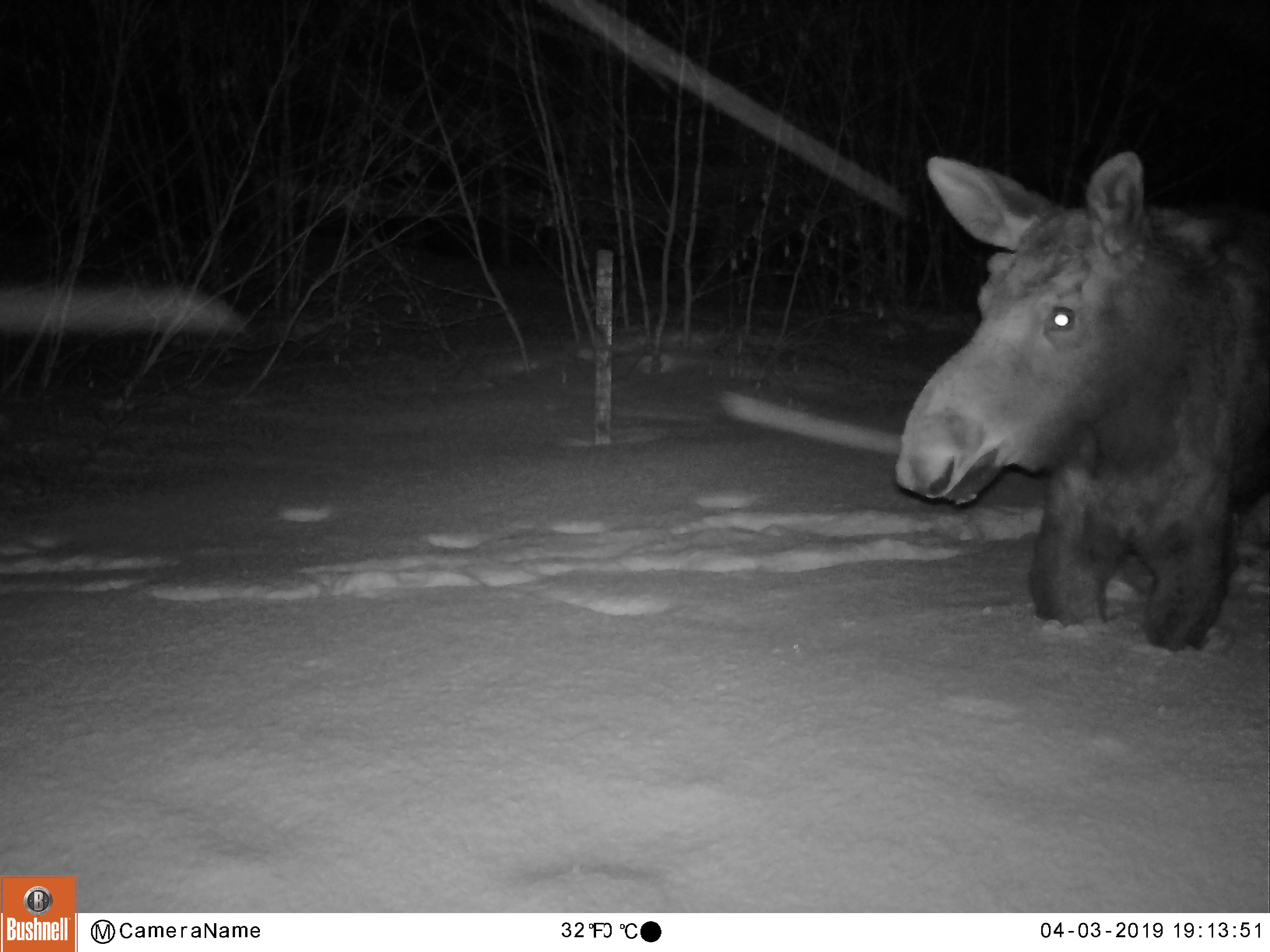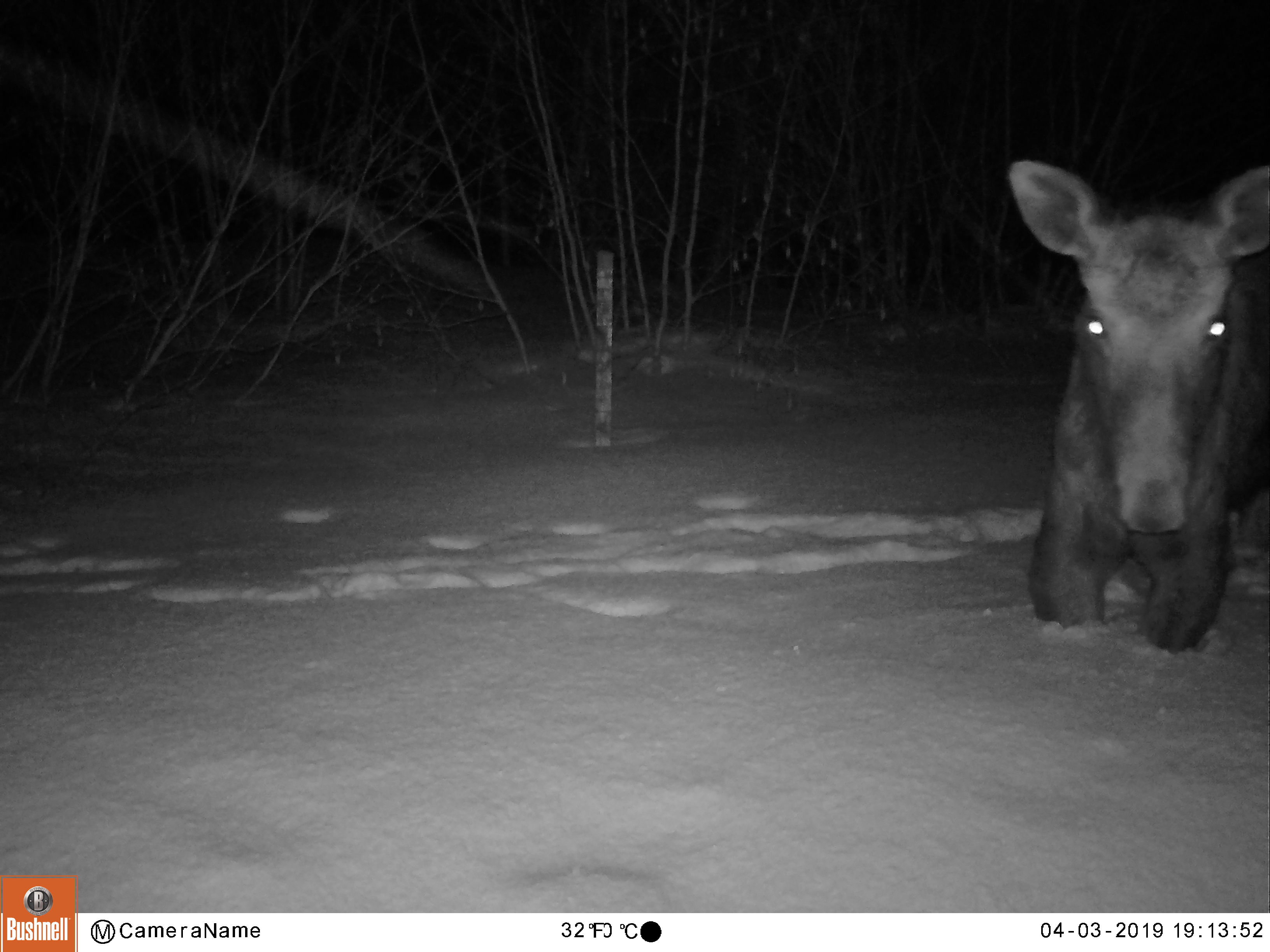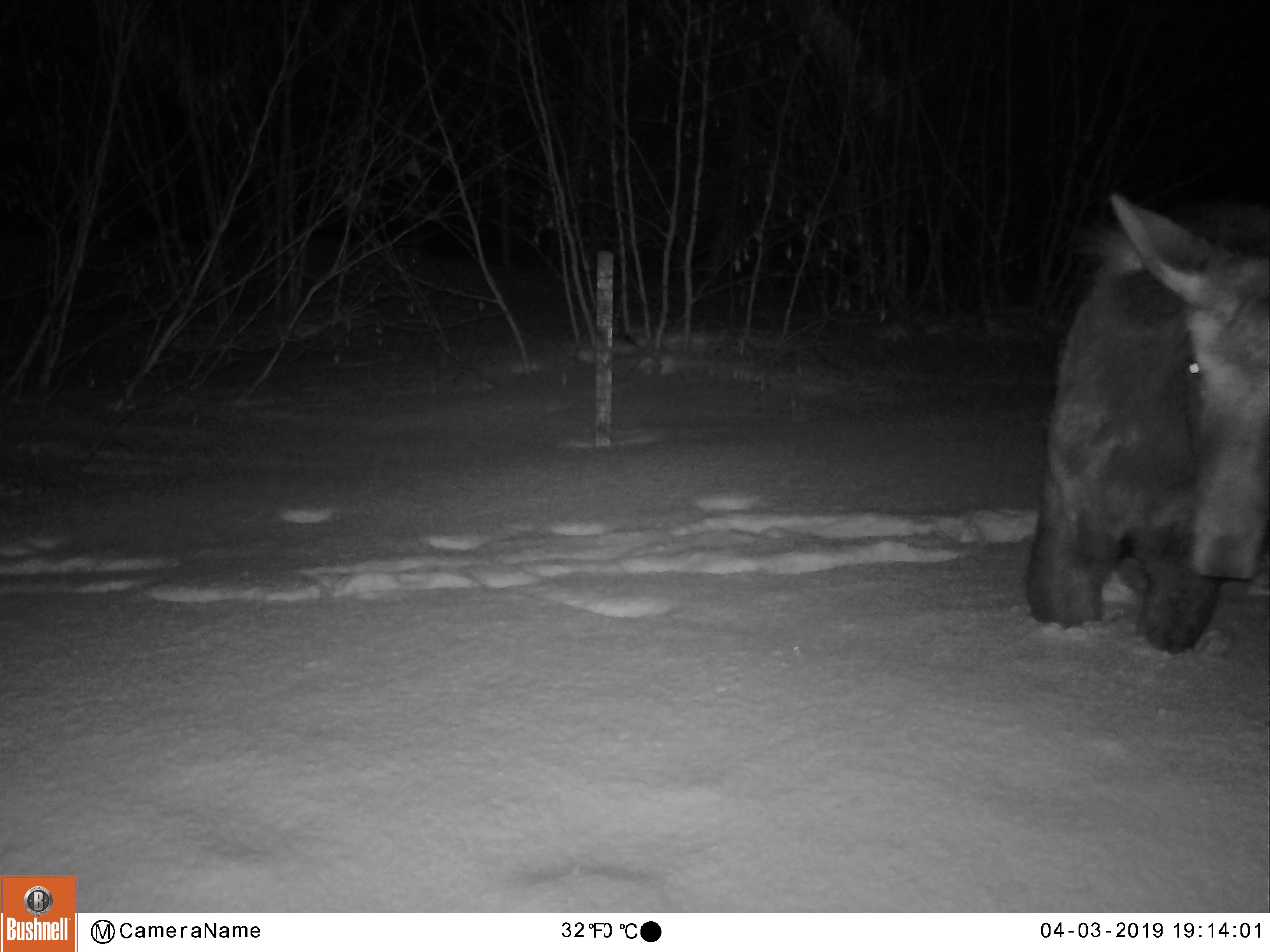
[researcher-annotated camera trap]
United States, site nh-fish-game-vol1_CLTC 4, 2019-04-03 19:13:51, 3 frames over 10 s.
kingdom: Animalia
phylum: Chordata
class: Mammalia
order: Artiodactyla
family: Cervidae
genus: Alces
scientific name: Alces alces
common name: moose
Moose (Alces alces).